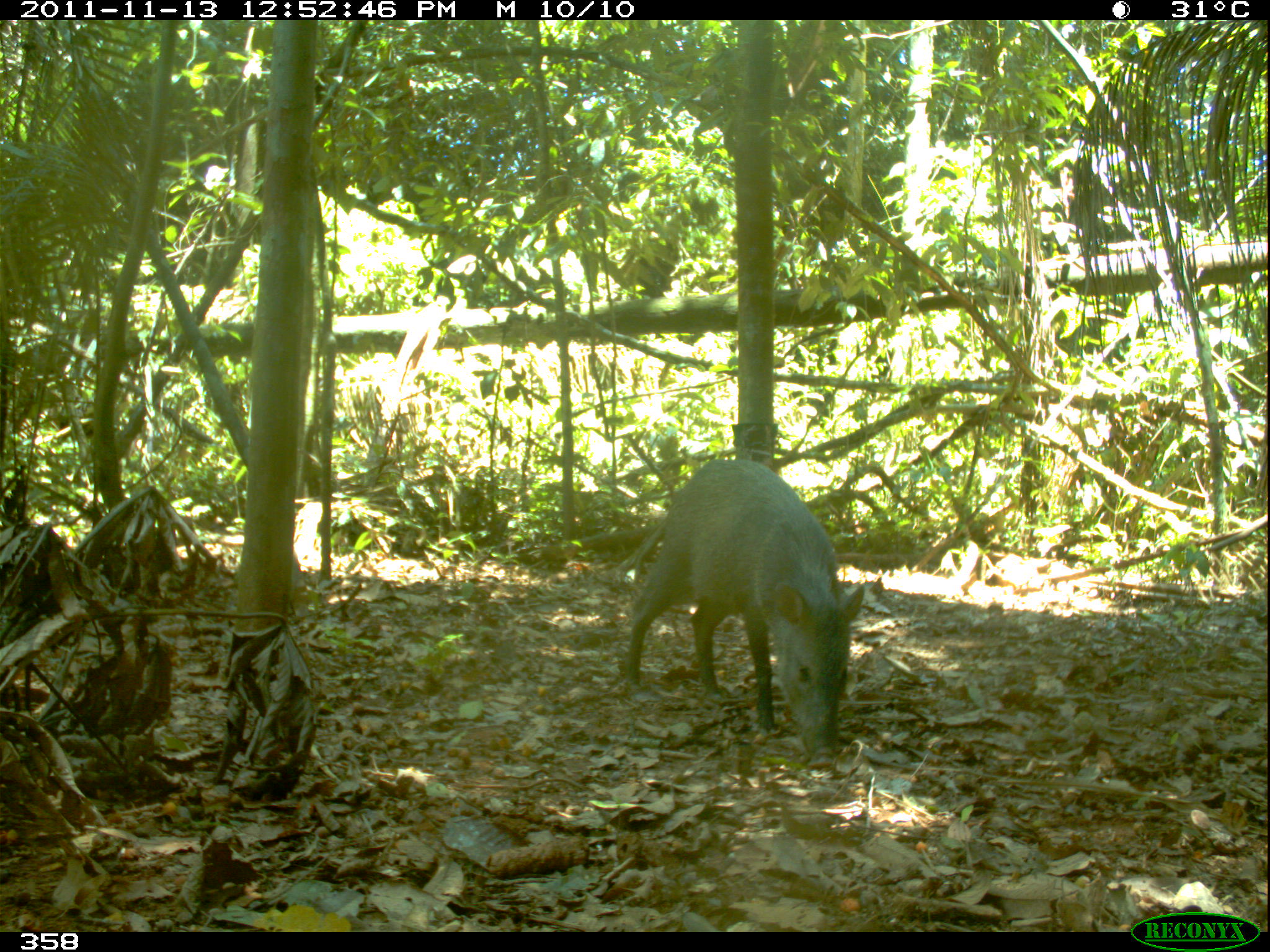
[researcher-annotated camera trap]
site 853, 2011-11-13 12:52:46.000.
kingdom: Animalia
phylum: Chordata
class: Mammalia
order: Artiodactyla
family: Tayassuidae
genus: Pecari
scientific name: Pecari tajacu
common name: collared peccary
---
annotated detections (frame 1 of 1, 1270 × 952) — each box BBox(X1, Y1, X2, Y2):
pecari tajacu: BBox(626, 459, 864, 768)